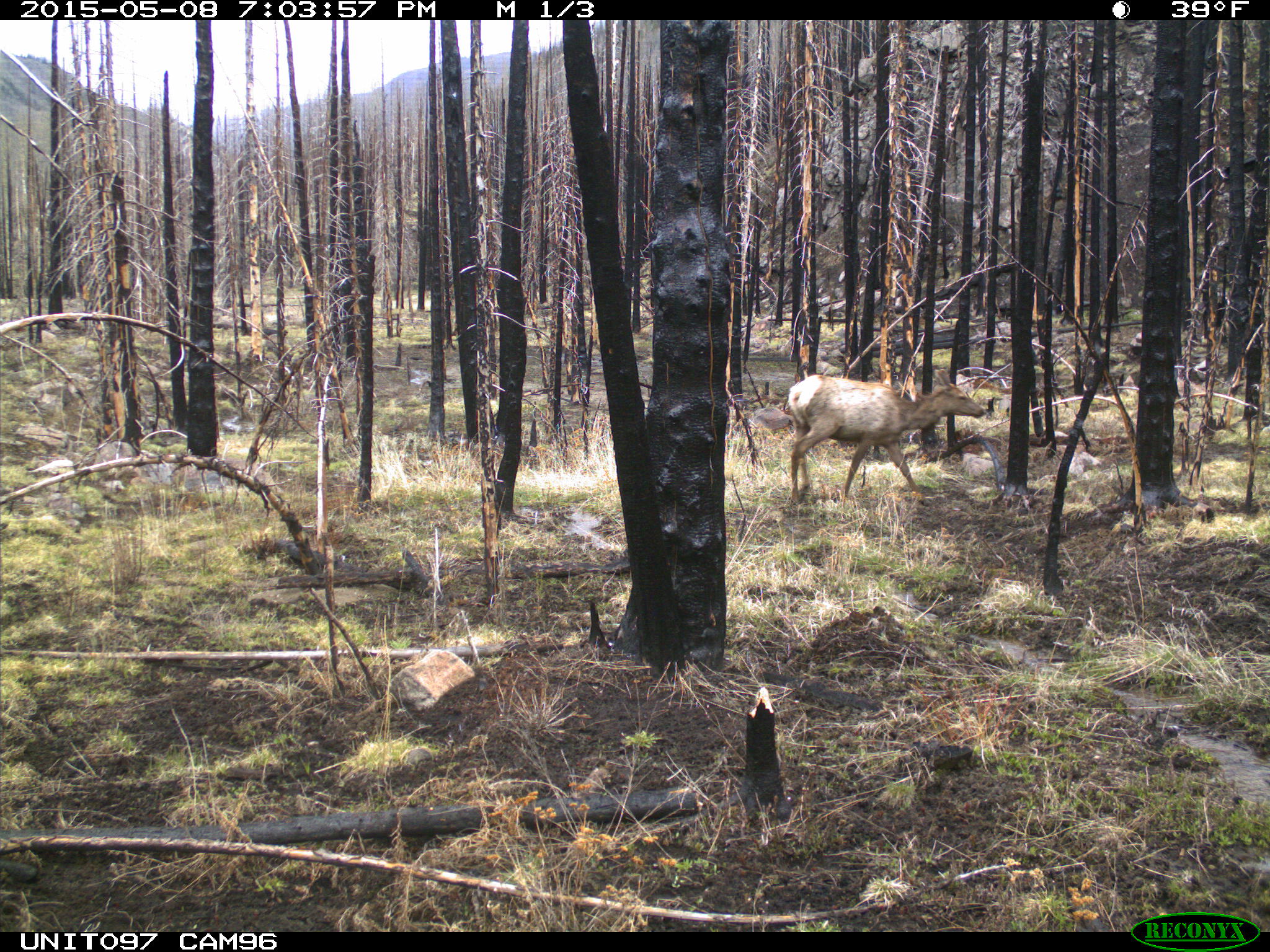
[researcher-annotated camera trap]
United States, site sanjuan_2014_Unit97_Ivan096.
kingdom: Animalia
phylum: Chordata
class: Mammalia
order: Artiodactyla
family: Cervidae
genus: Cervus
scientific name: Cervus elaphus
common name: red deer